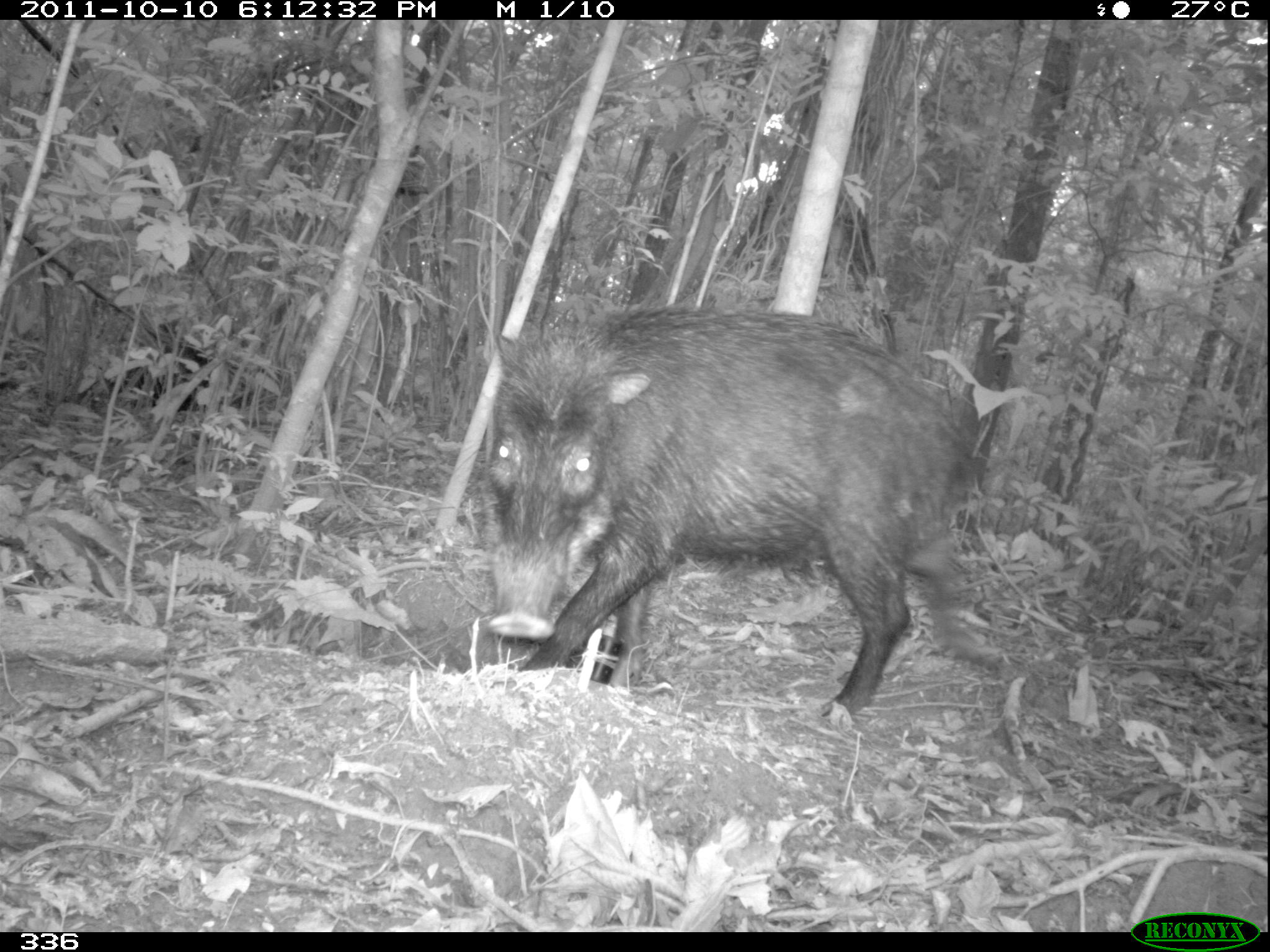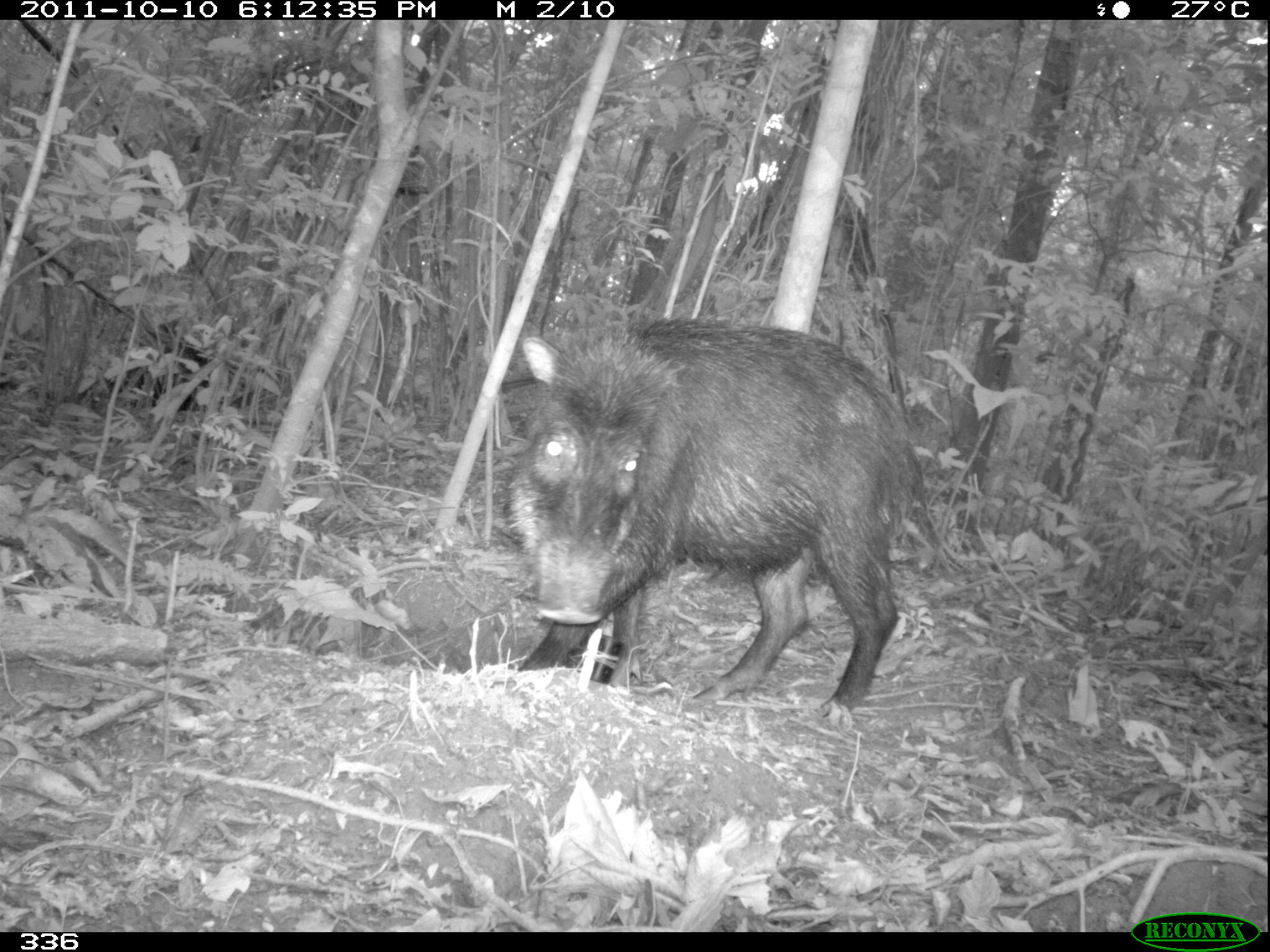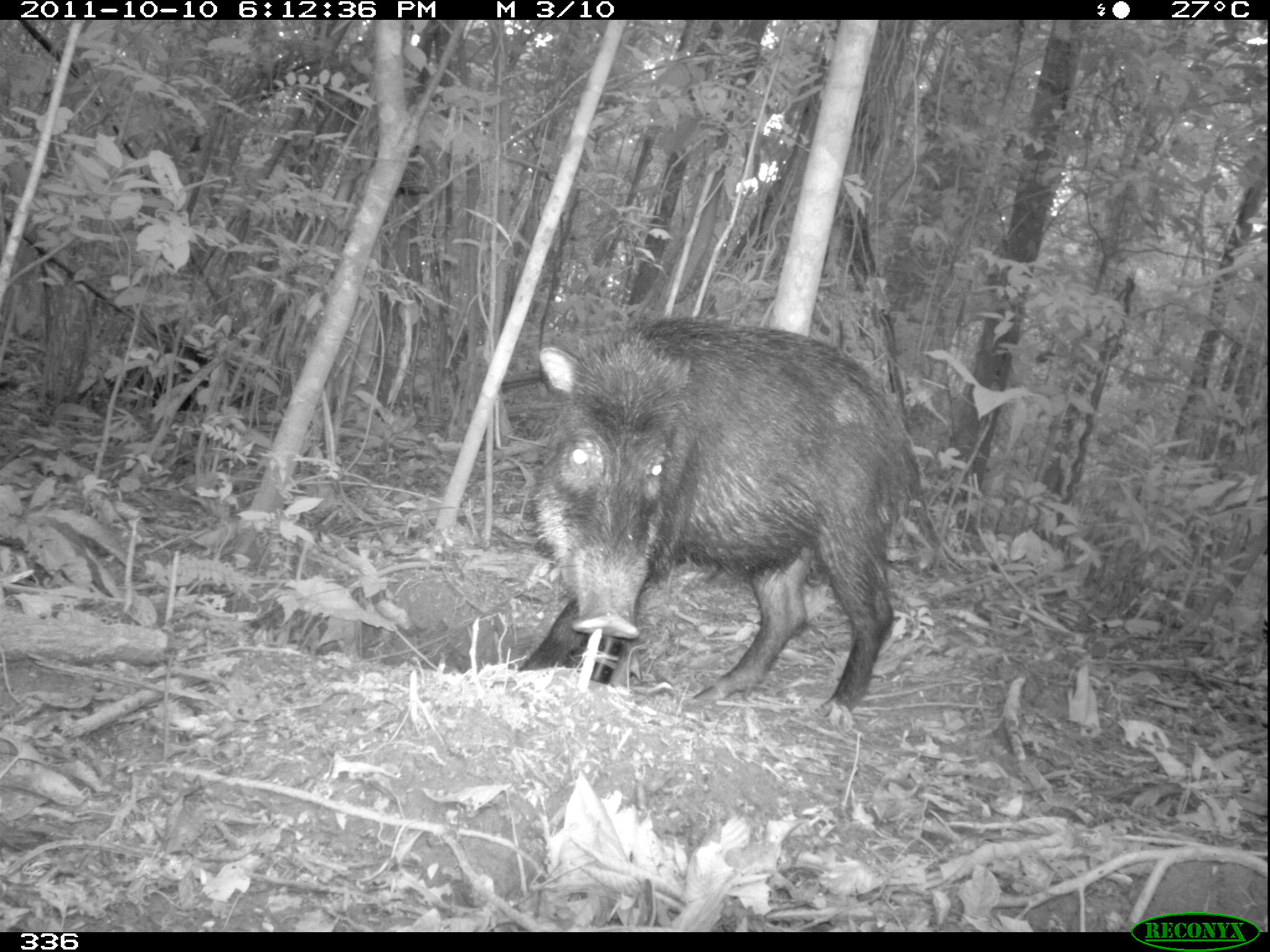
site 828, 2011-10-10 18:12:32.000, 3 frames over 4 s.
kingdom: Animalia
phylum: Chordata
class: Mammalia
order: Artiodactyla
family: Tayassuidae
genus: Tayassu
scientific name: Tayassu pecari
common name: white-lipped peccary